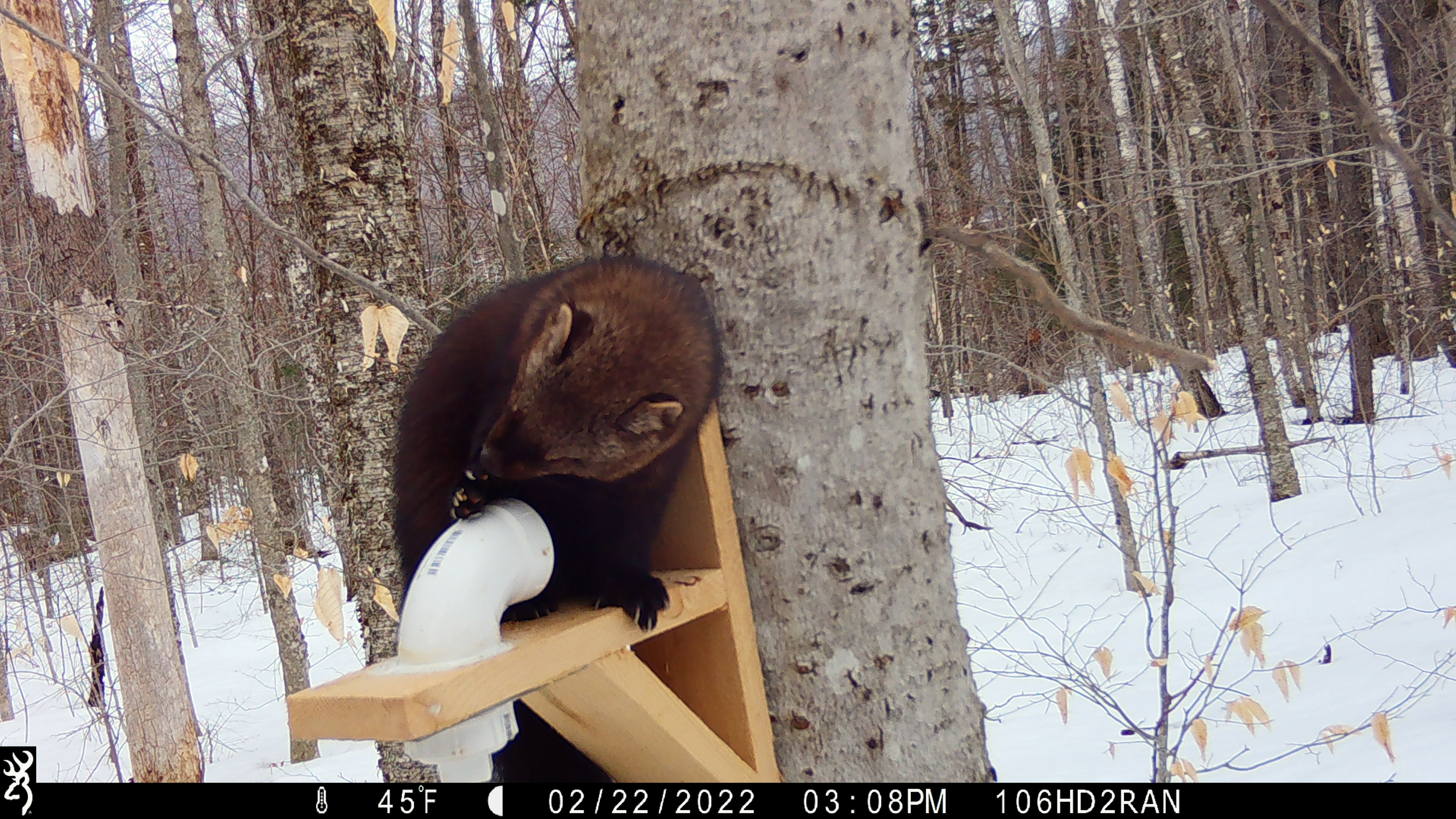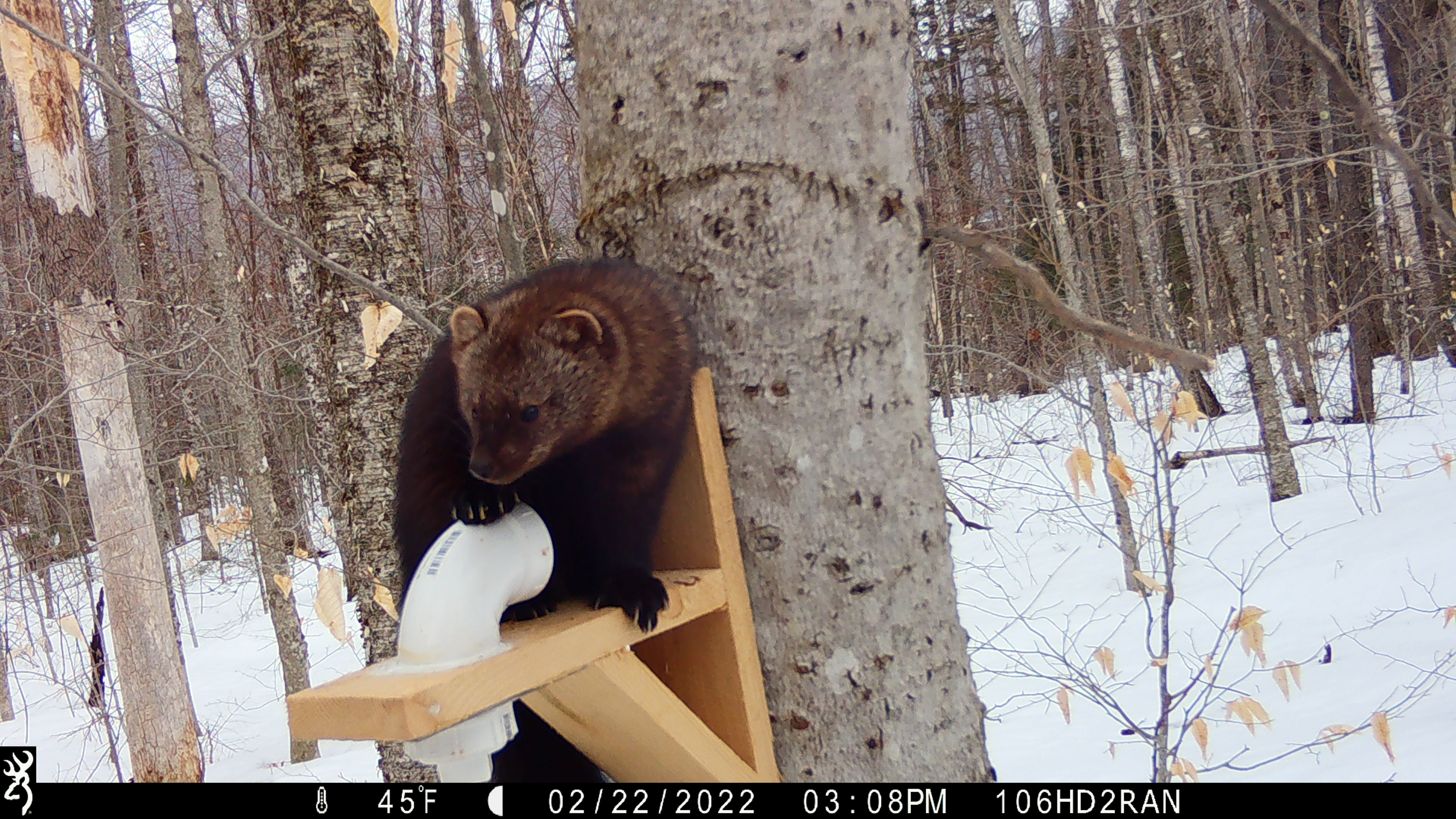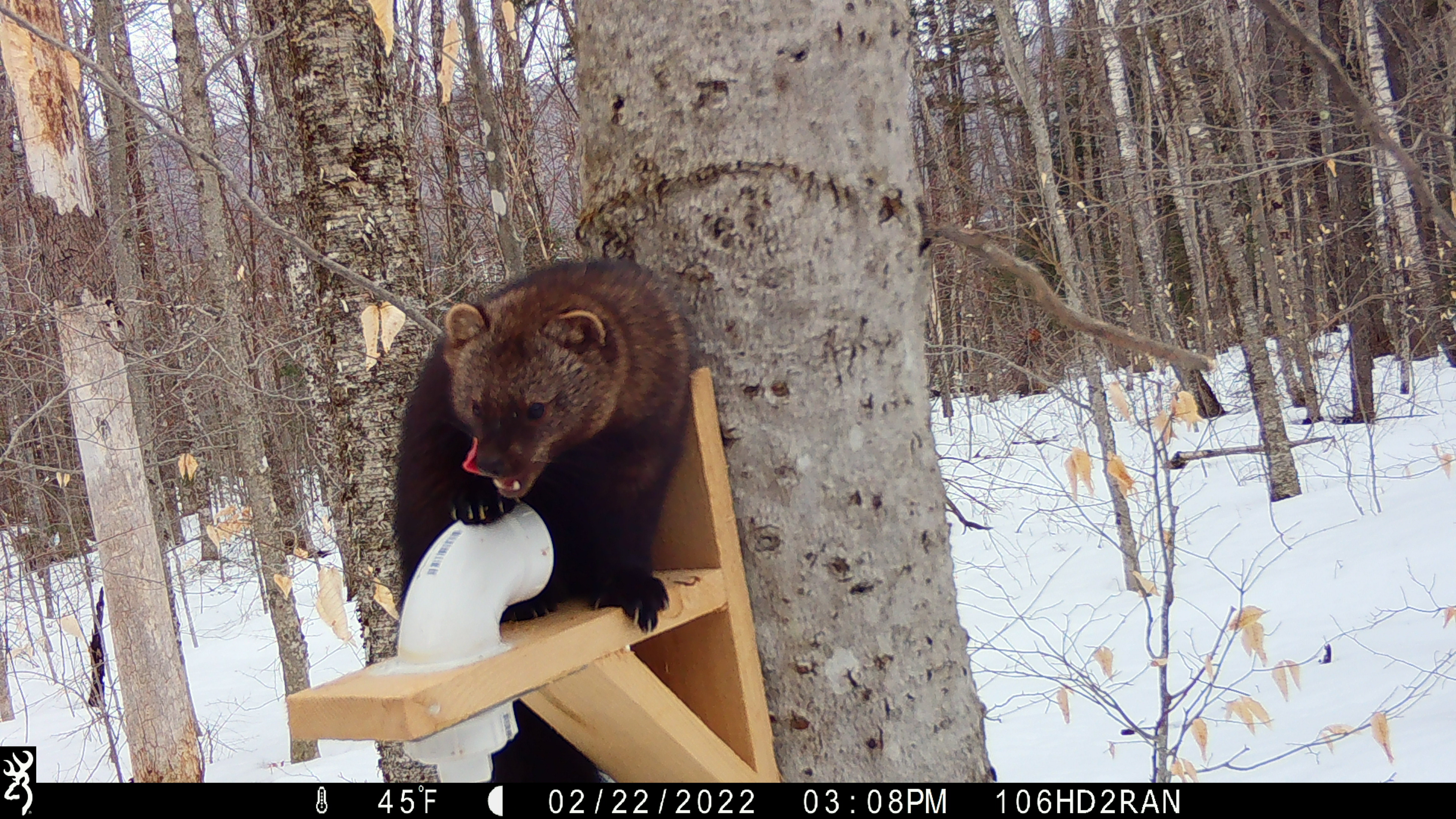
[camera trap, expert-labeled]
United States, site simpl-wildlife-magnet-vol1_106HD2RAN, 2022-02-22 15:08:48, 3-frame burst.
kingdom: Animalia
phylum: Chordata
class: Mammalia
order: Carnivora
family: Mustelidae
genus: Pekania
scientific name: Pekania pennanti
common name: fisher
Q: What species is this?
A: Fisher (Pekania pennanti).